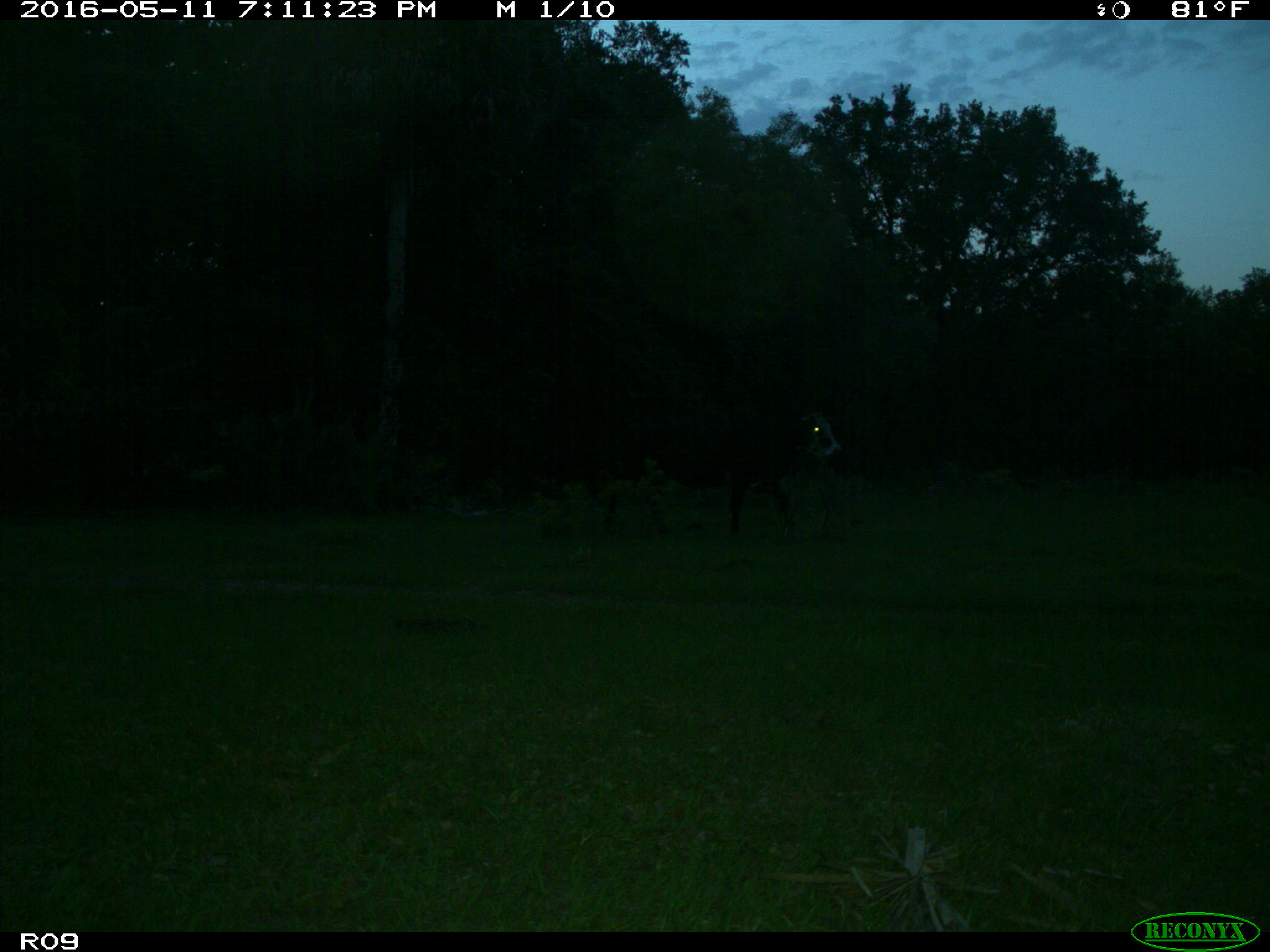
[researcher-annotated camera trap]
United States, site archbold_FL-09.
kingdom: Animalia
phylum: Chordata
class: Mammalia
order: Artiodactyla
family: Bovidae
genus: Bos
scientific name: Bos taurus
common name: domestic cow